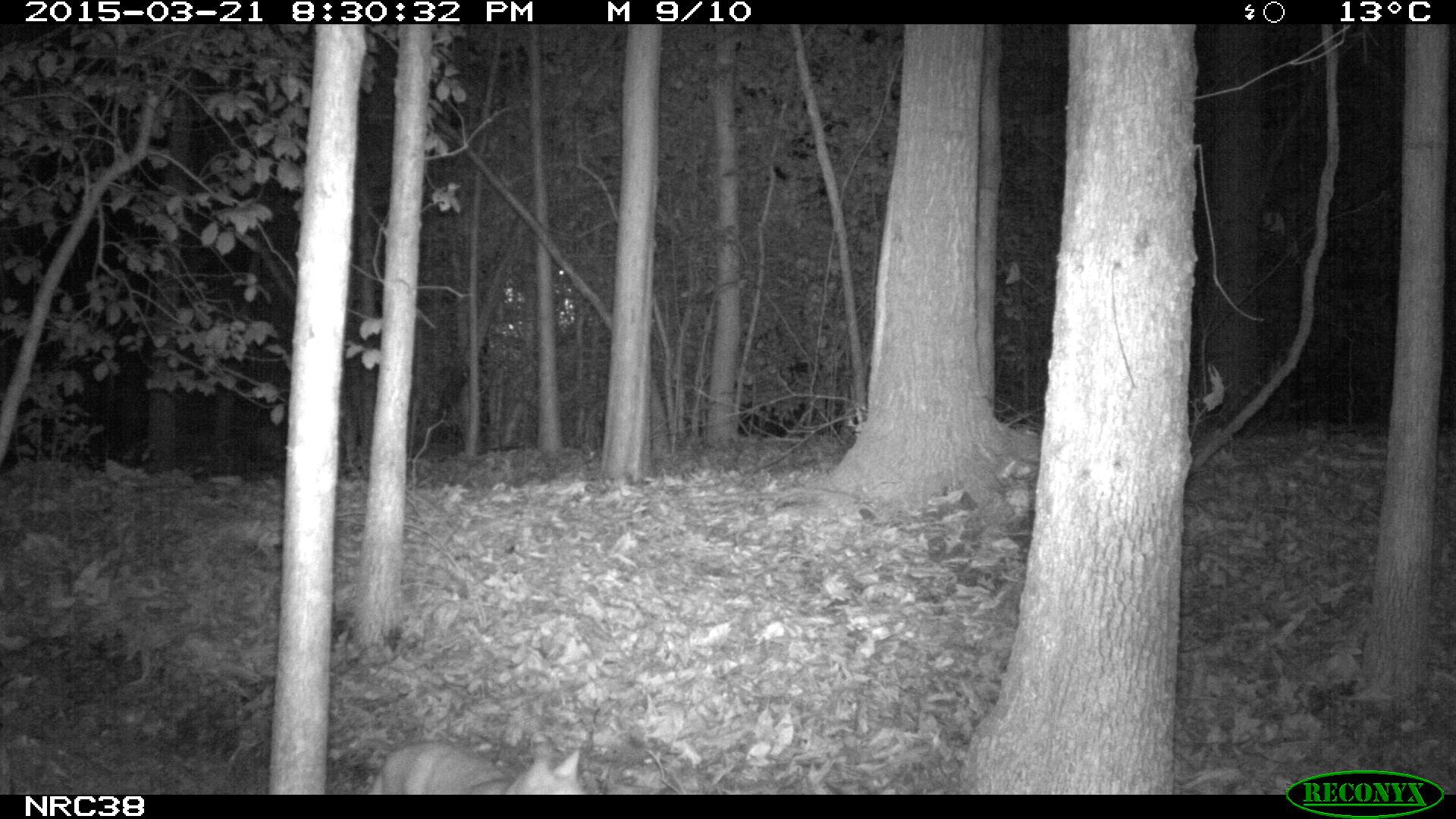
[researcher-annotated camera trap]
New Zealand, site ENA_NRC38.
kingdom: Animalia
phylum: Chordata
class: Mammalia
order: Carnivora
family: Felidae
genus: Felis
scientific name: Felis catus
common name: domestic cat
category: cat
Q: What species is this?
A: Cat (domestic cat) (Felis catus).